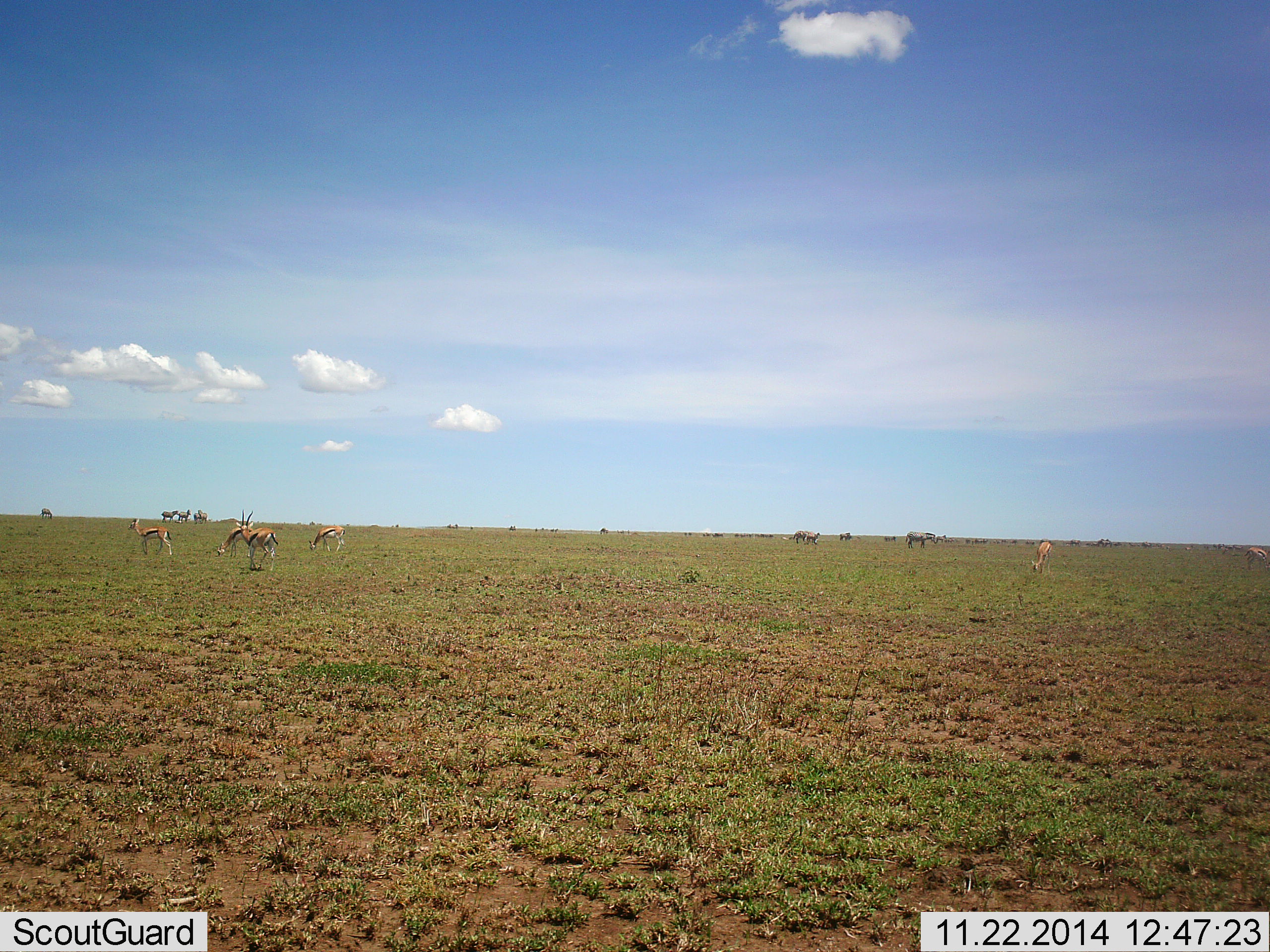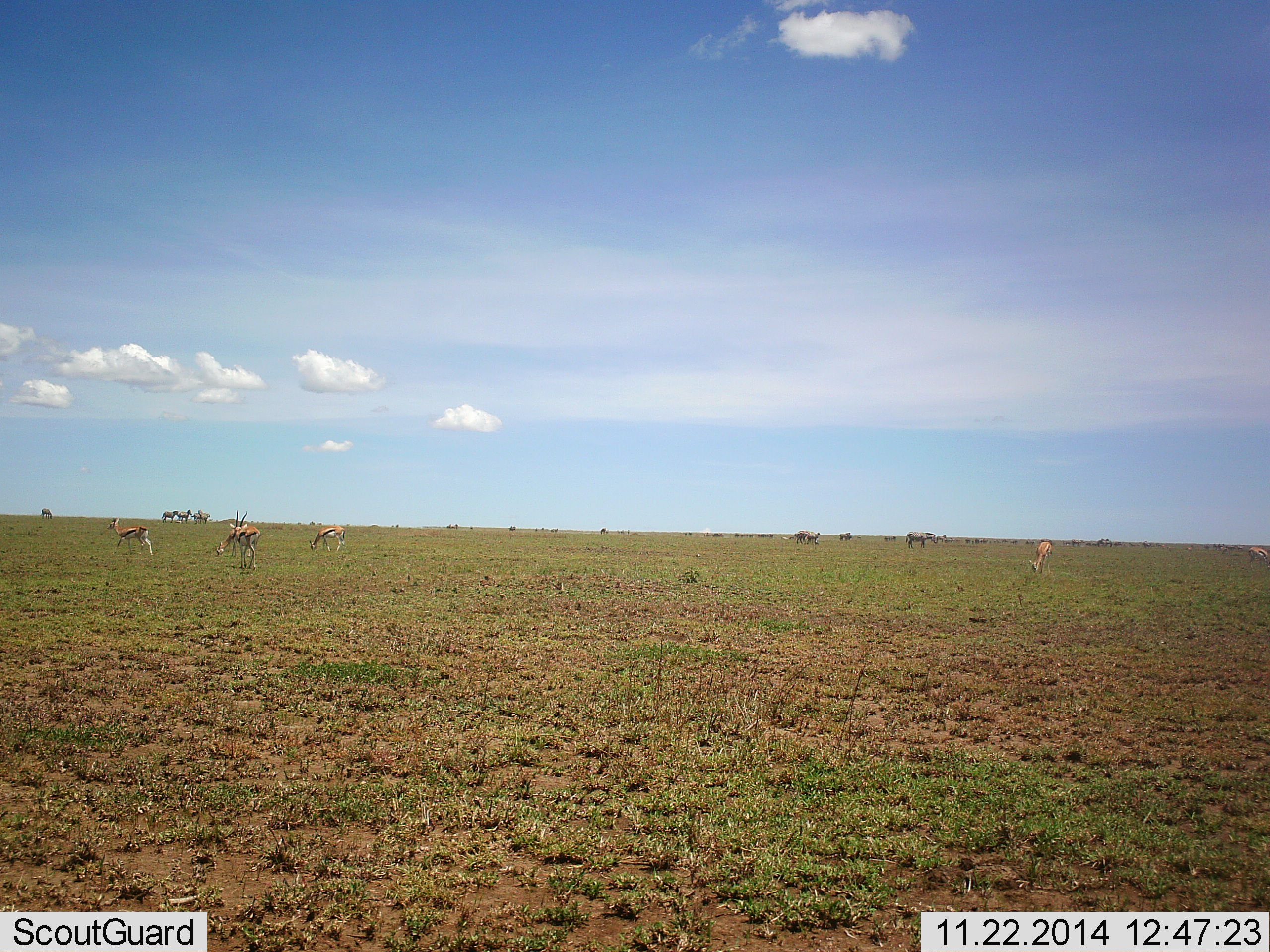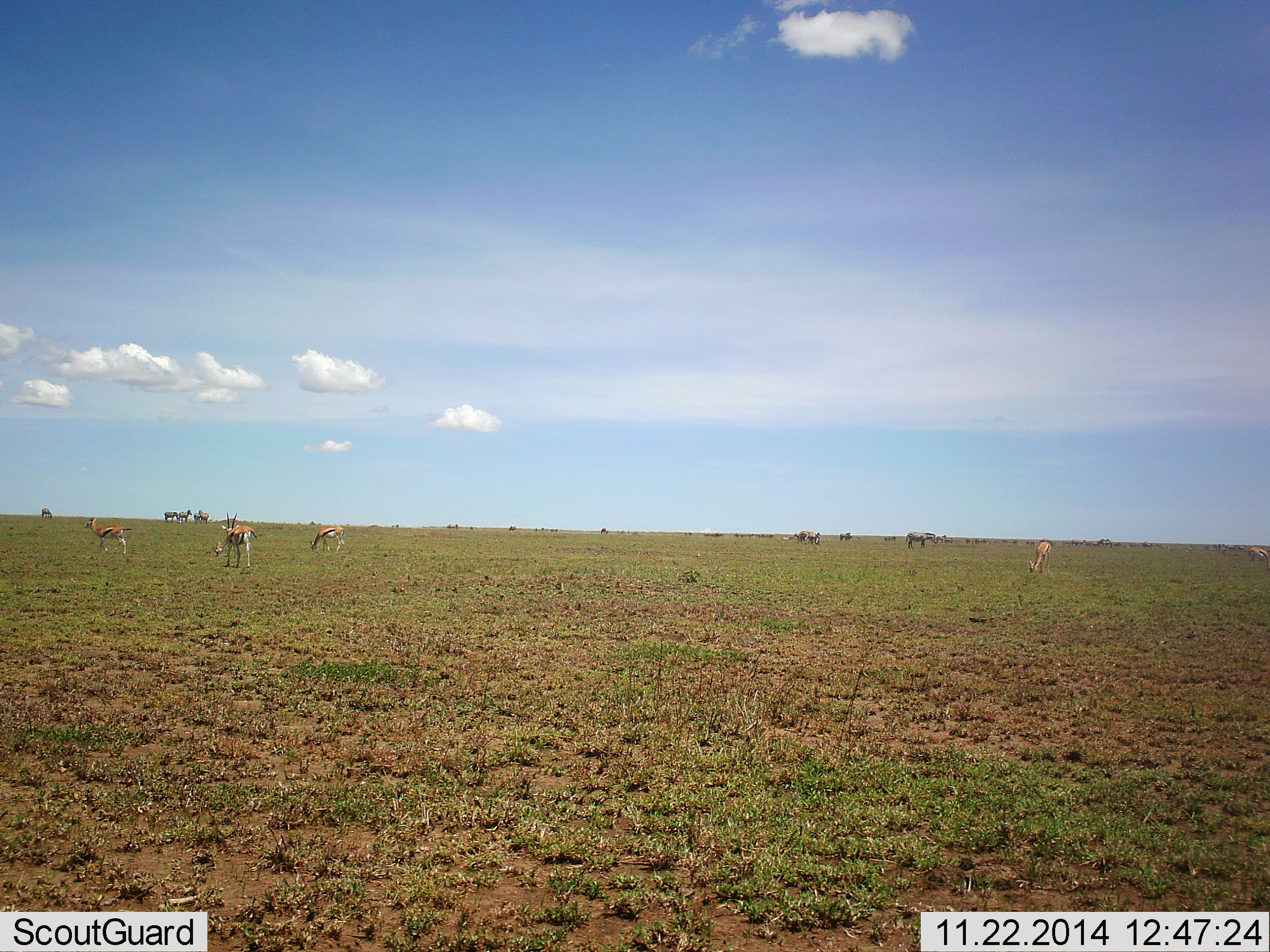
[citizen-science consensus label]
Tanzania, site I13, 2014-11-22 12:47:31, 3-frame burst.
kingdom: Animalia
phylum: Chordata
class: Mammalia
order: Artiodactyla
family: Bovidae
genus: Eudorcas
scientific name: Eudorcas thomsonii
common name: thomson's gazelle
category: gazellethomsons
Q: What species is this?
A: Gazellethomsons (thomson's gazelle) (Eudorcas thomsonii).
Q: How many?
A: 6.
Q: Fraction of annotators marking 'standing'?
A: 31%.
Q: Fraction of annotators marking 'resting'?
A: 8%.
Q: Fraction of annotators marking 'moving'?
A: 62%.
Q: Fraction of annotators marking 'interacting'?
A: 0%.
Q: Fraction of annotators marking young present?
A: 0%.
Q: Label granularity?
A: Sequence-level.